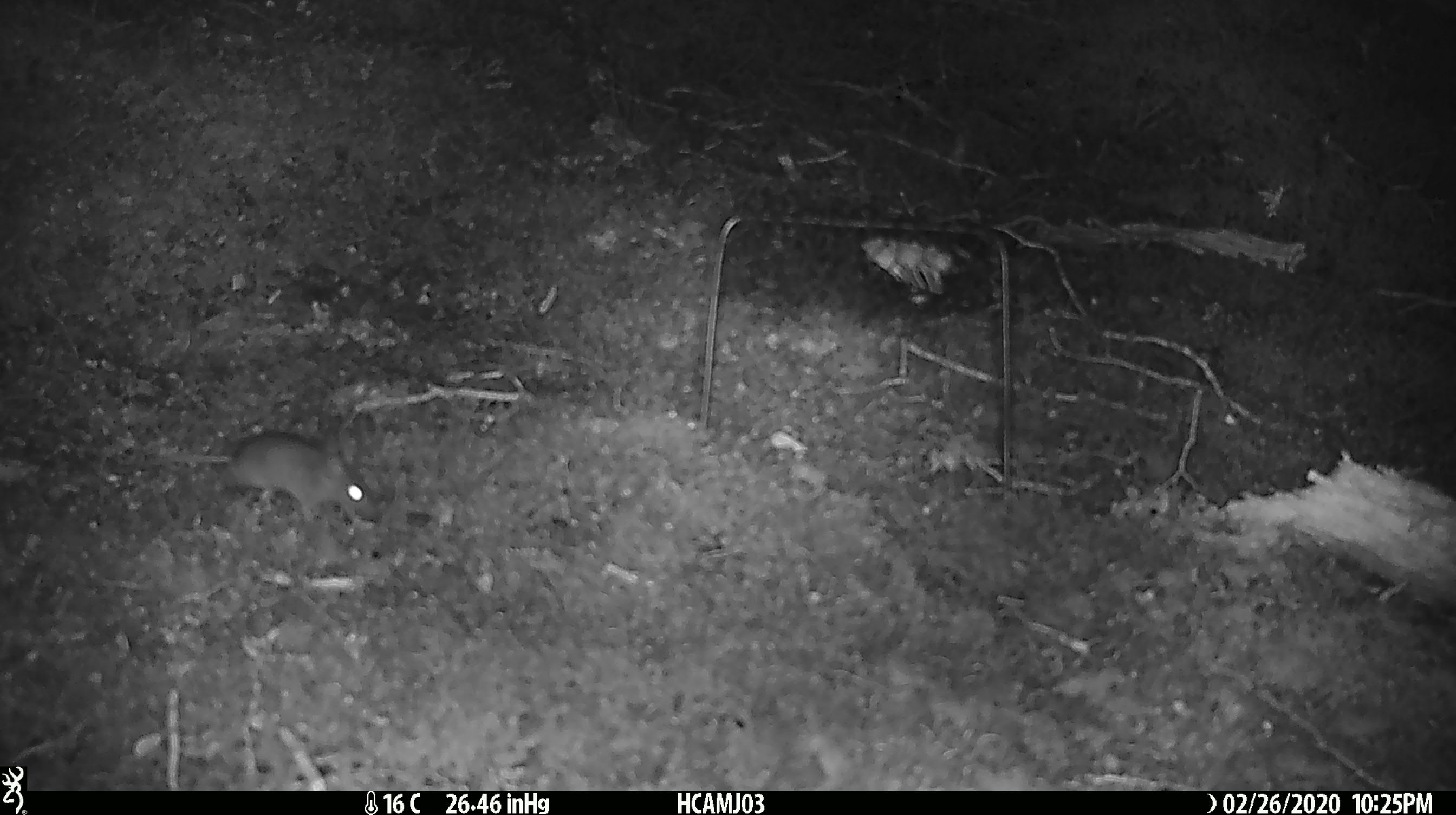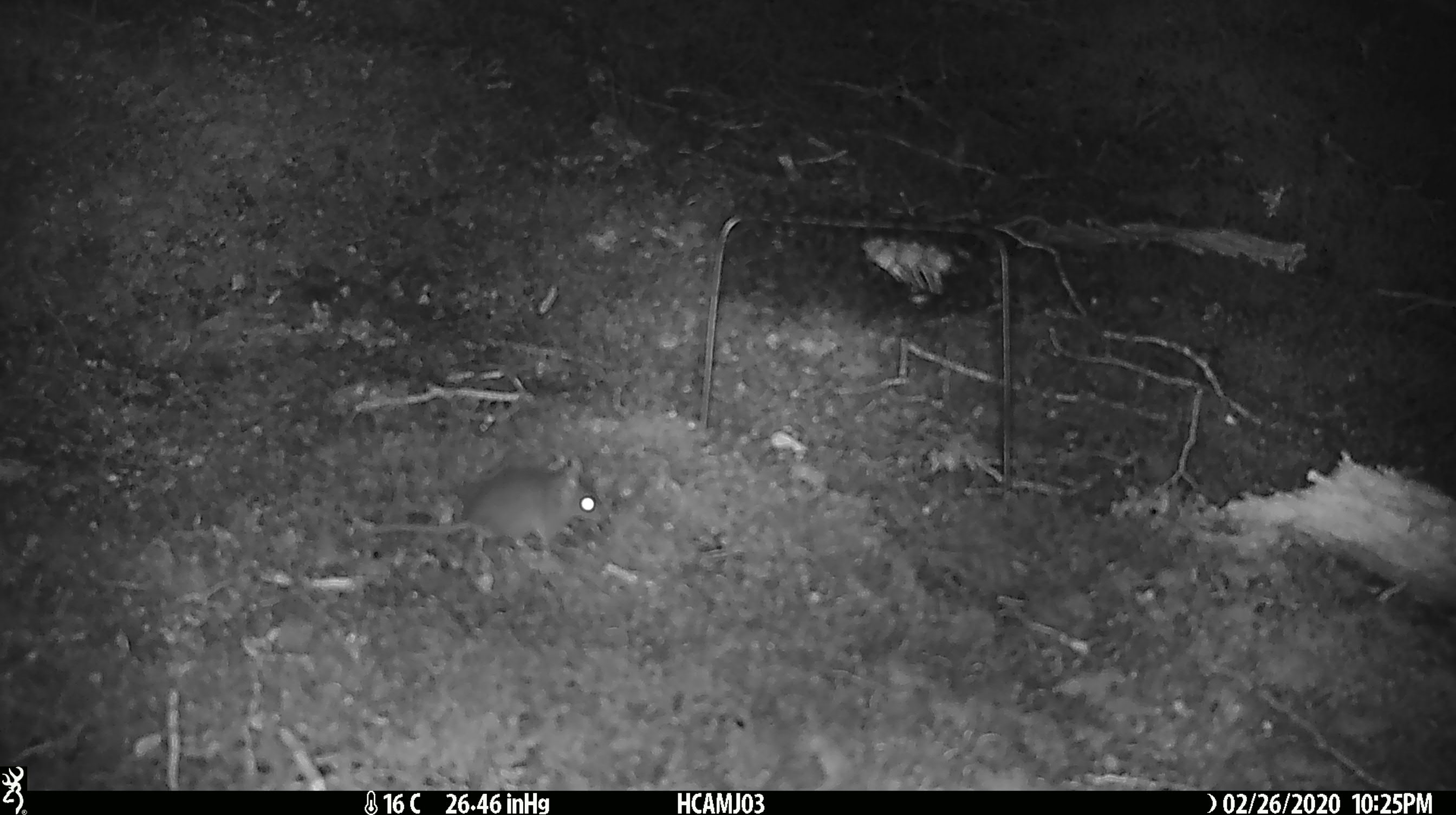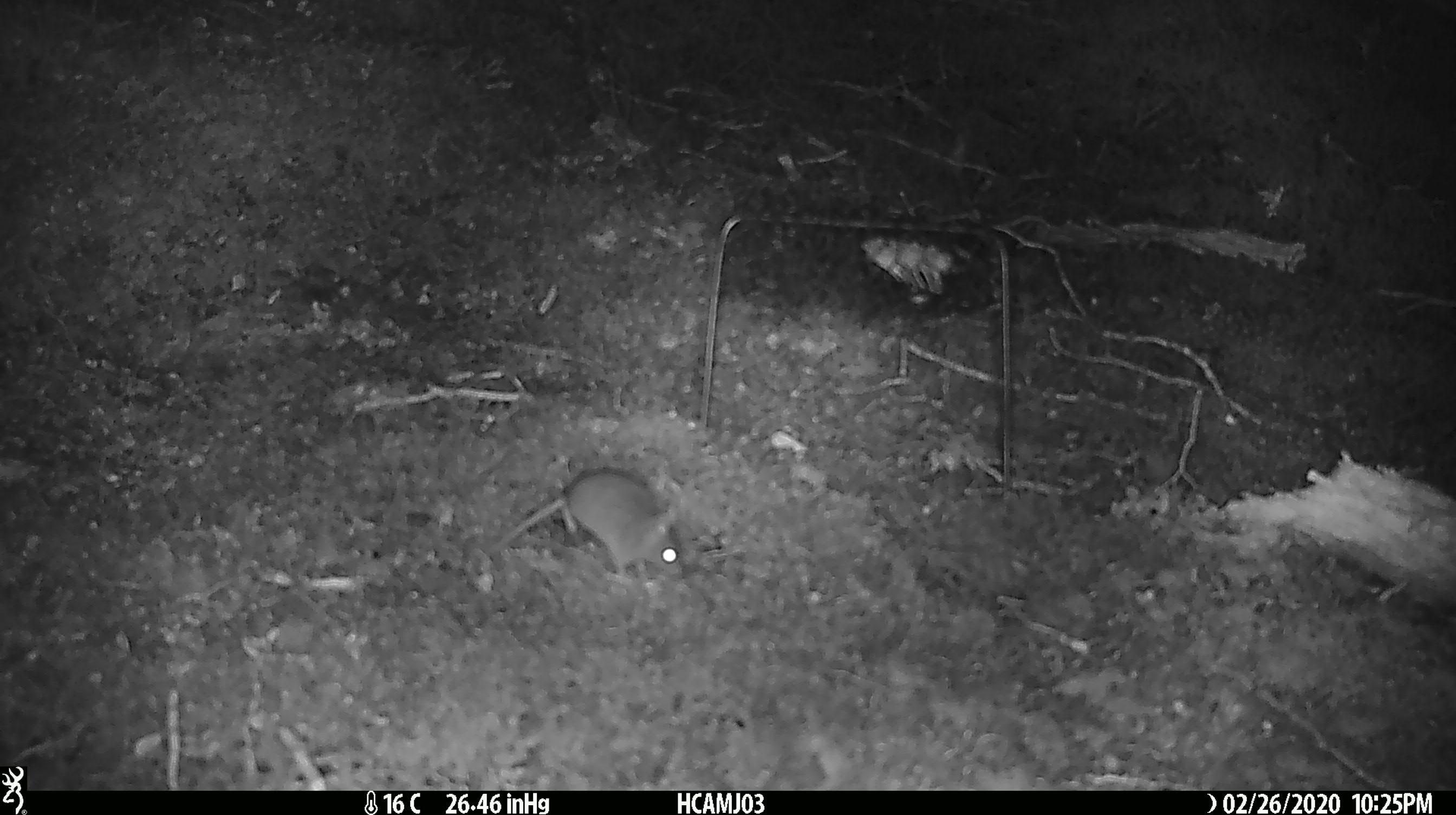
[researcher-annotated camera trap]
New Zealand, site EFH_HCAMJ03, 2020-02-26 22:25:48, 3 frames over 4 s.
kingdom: Animalia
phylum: Chordata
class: Mammalia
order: Rodentia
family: Muridae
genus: Mus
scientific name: Mus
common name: mouse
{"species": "mouse (Mus)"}